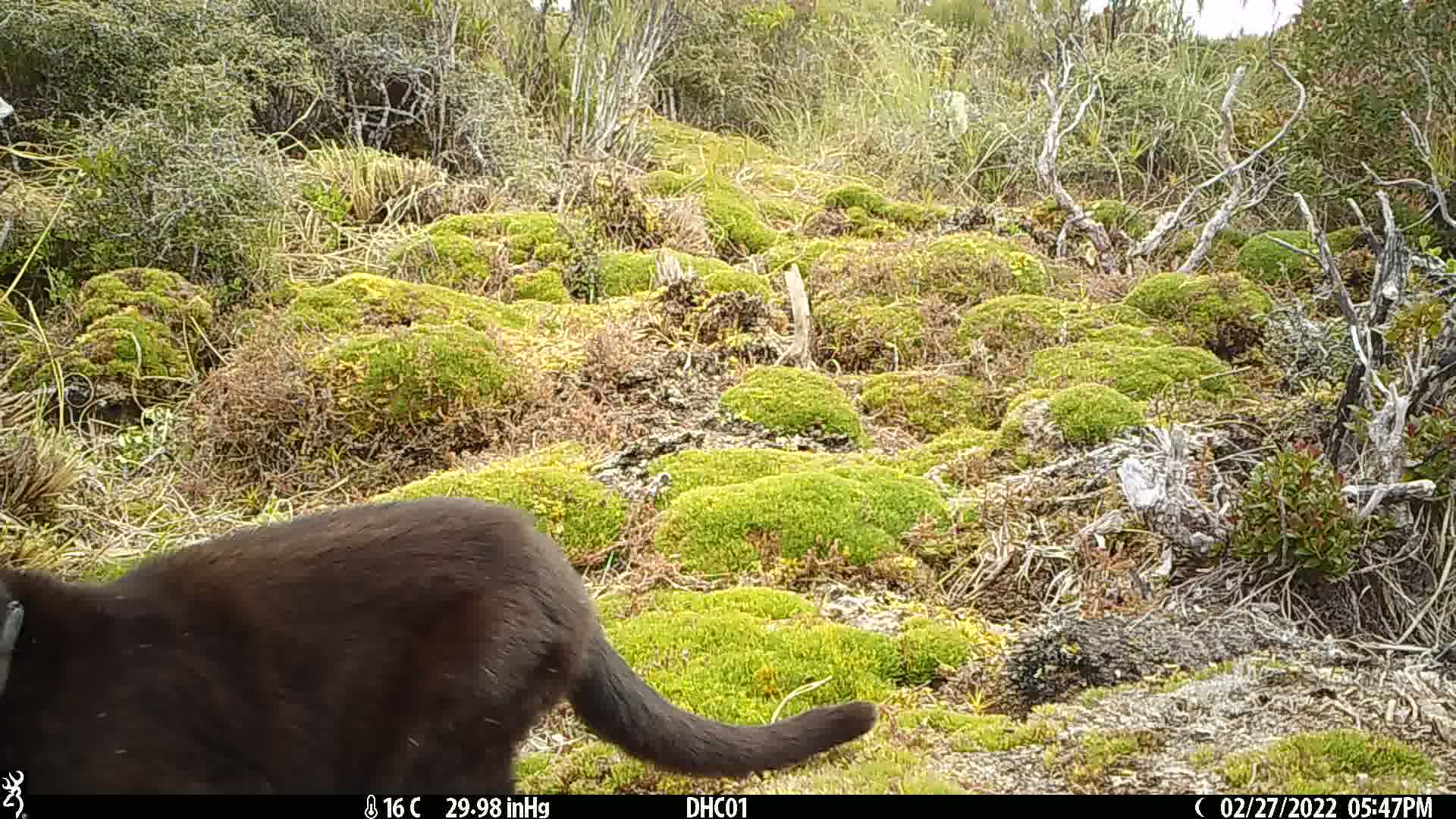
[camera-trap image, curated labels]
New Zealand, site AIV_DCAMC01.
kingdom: Animalia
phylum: Chordata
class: Mammalia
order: Carnivora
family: Felidae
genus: Felis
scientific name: Felis catus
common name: domestic cat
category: cat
Cat (domestic cat) (Felis catus).